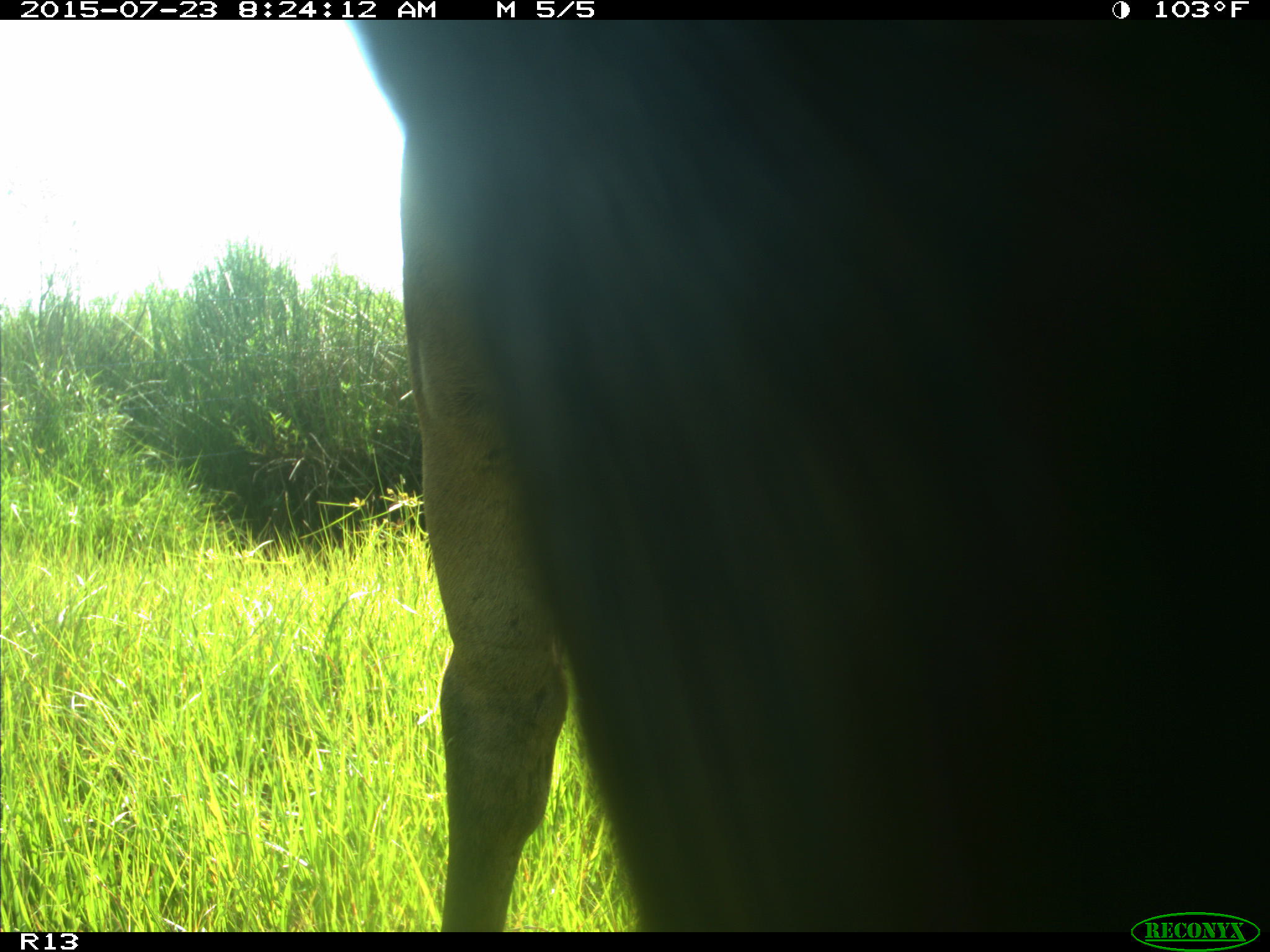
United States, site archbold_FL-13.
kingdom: Animalia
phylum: Chordata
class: Mammalia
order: Artiodactyla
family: Bovidae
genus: Bos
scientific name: Bos taurus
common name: domestic cow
Bos taurus (domestic cow).